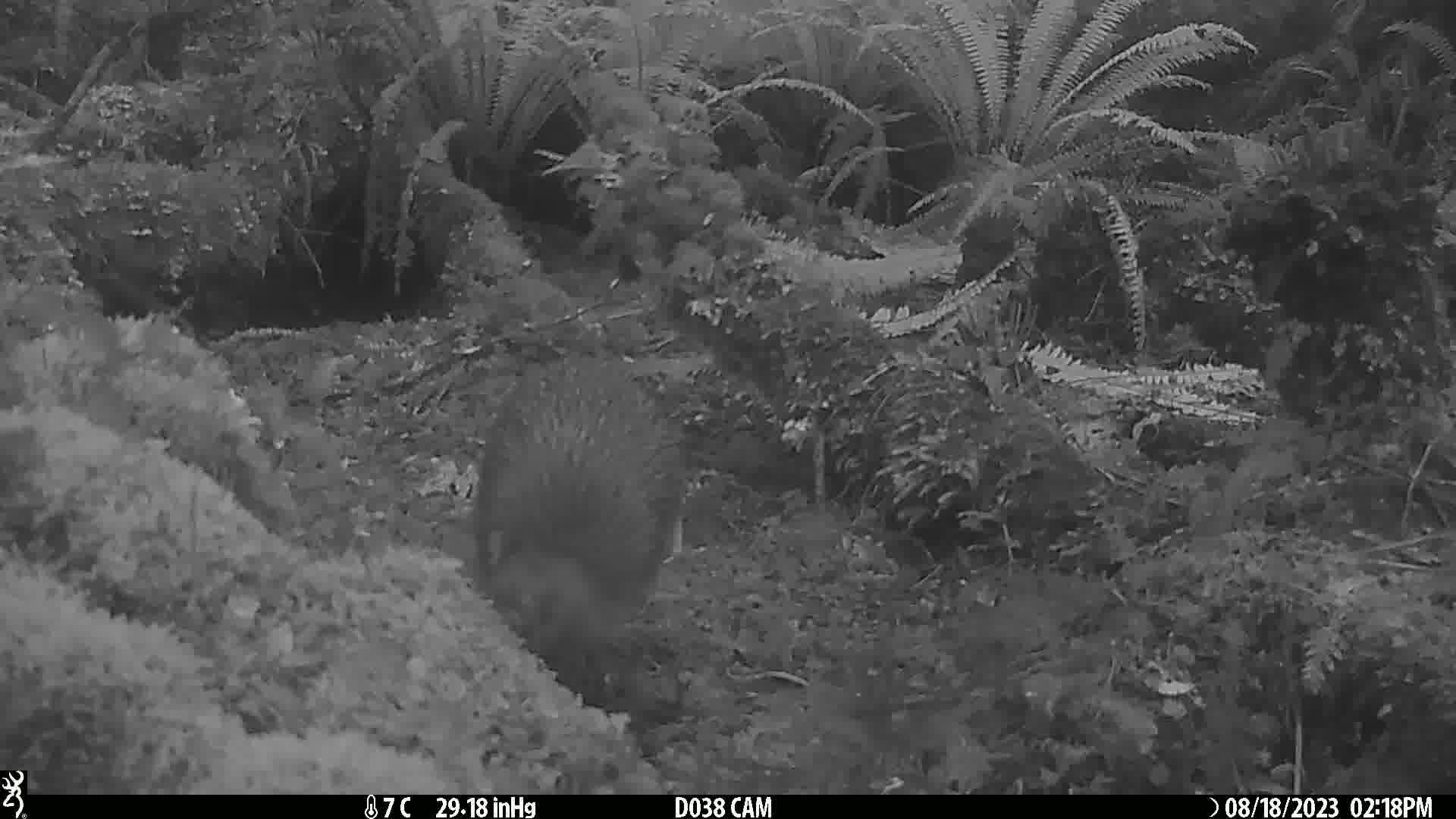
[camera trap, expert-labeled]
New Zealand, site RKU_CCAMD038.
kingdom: Animalia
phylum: Chordata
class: Aves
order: Apterygiformes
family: Apterygidae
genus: Apteryx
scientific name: Apteryx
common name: kiwi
Kiwi (Apteryx).